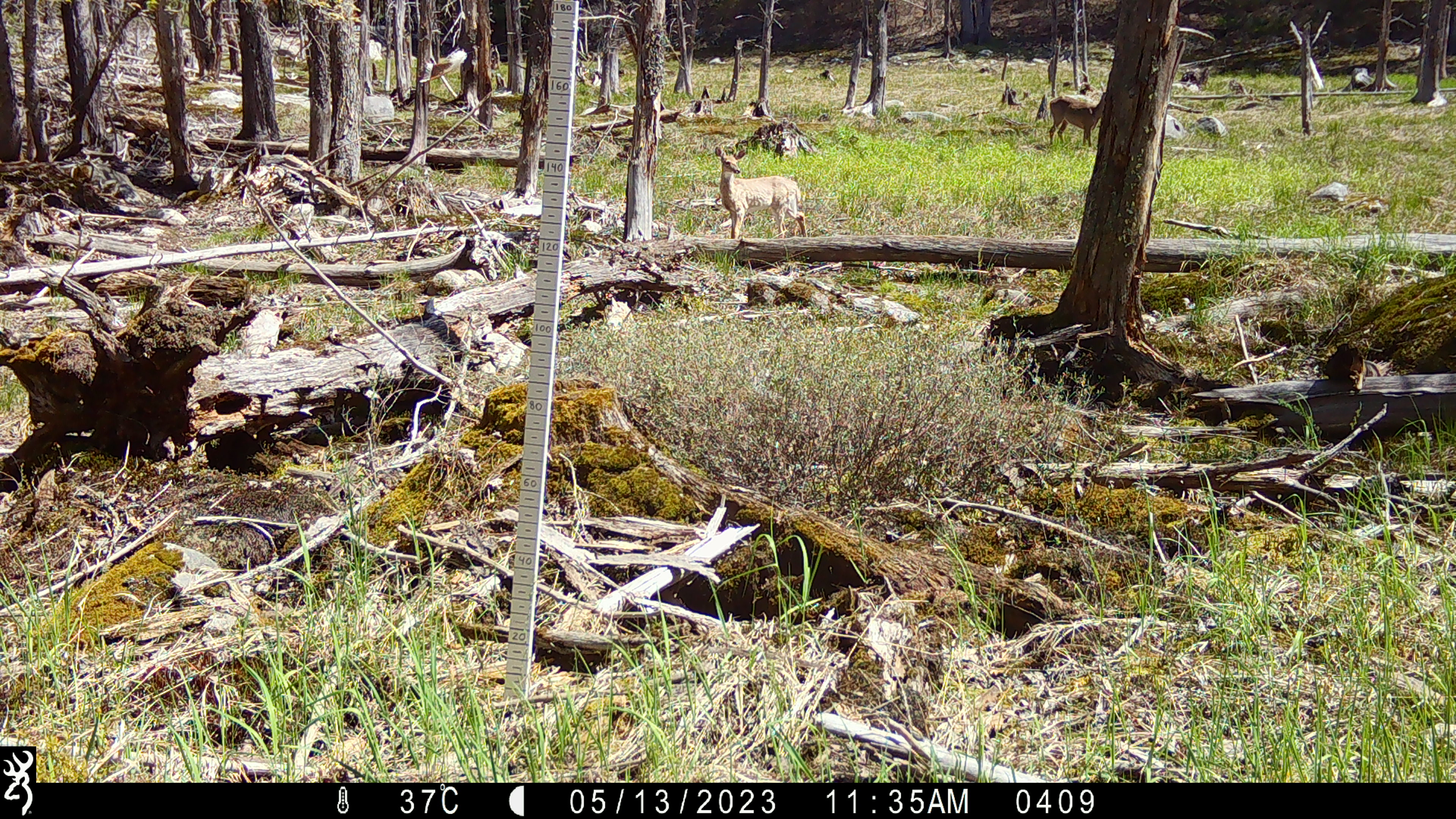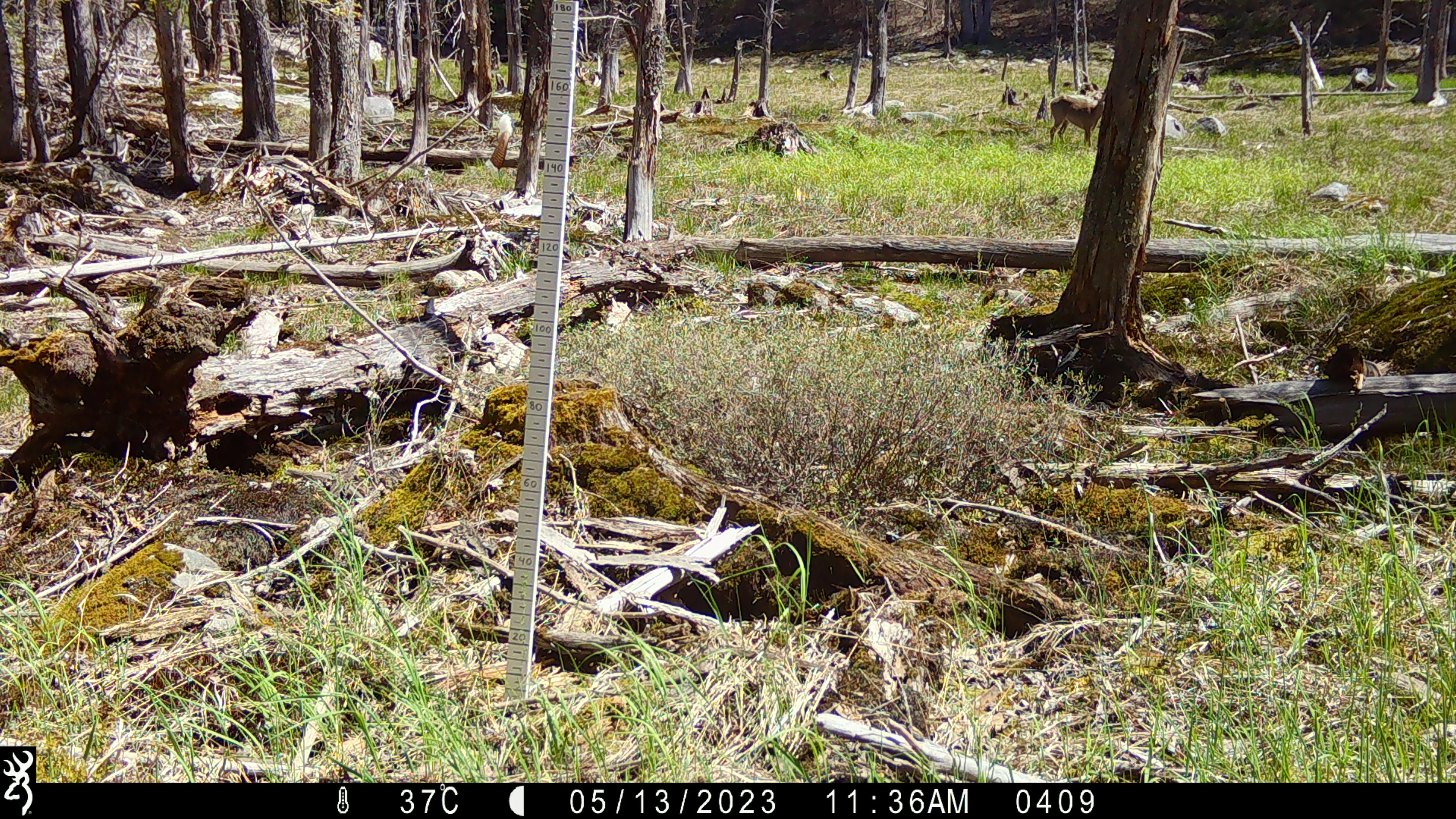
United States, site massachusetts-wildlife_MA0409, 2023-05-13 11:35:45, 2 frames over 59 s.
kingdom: Animalia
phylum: Chordata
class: Mammalia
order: Artiodactyla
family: Cervidae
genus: Odocoileus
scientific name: Odocoileus virginianus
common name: white-tailed deer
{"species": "white-tailed deer (Odocoileus virginianus)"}